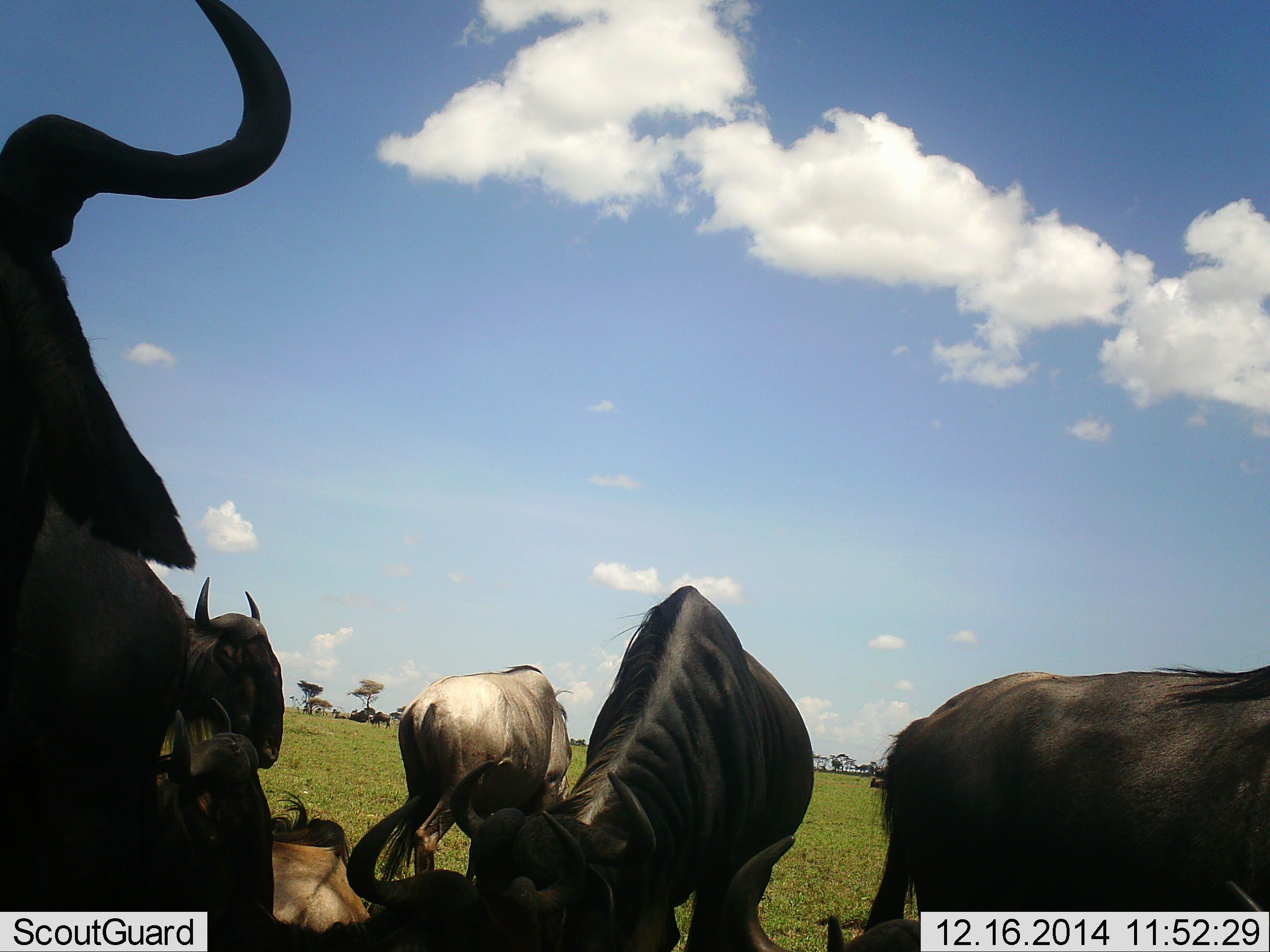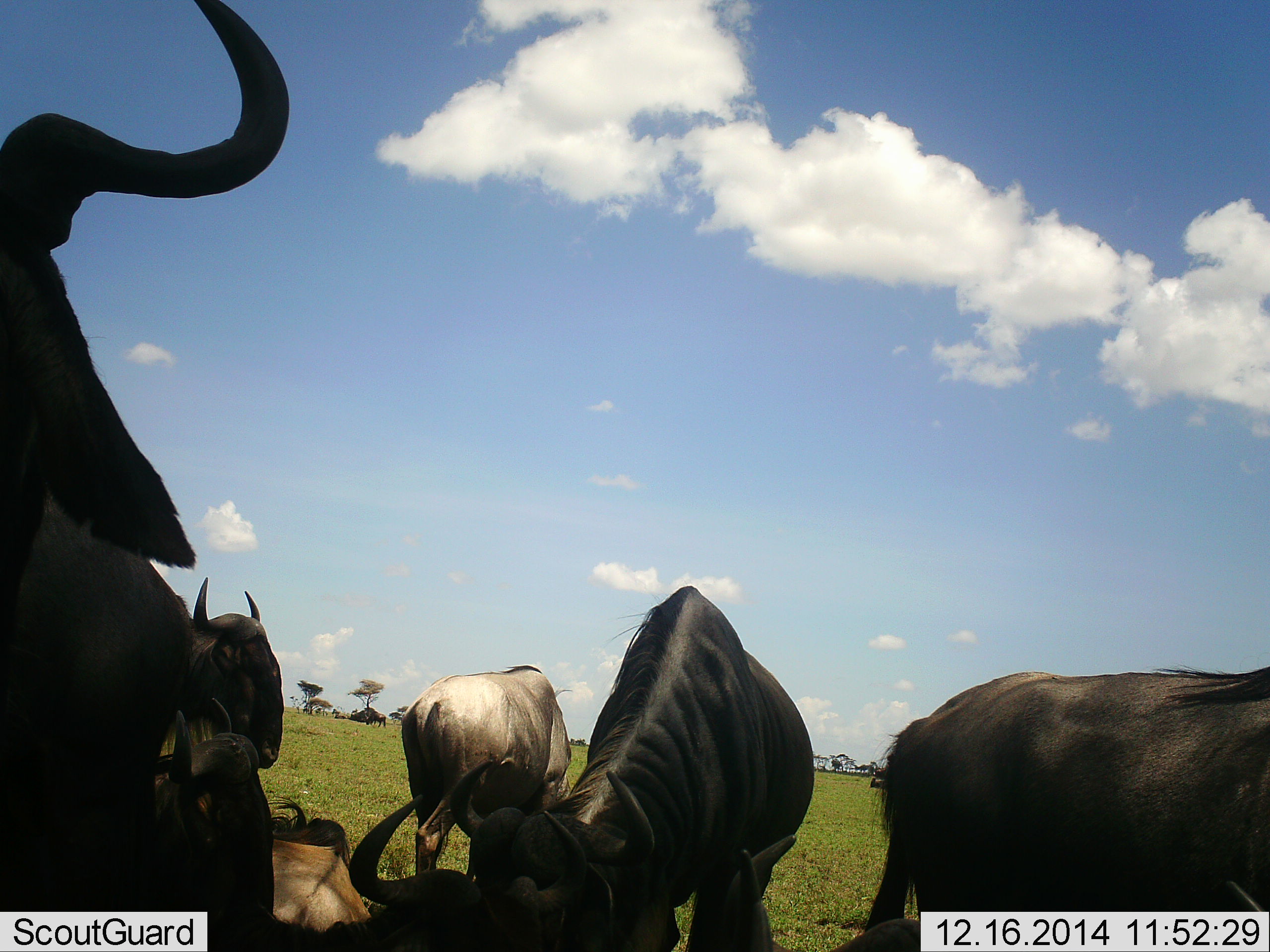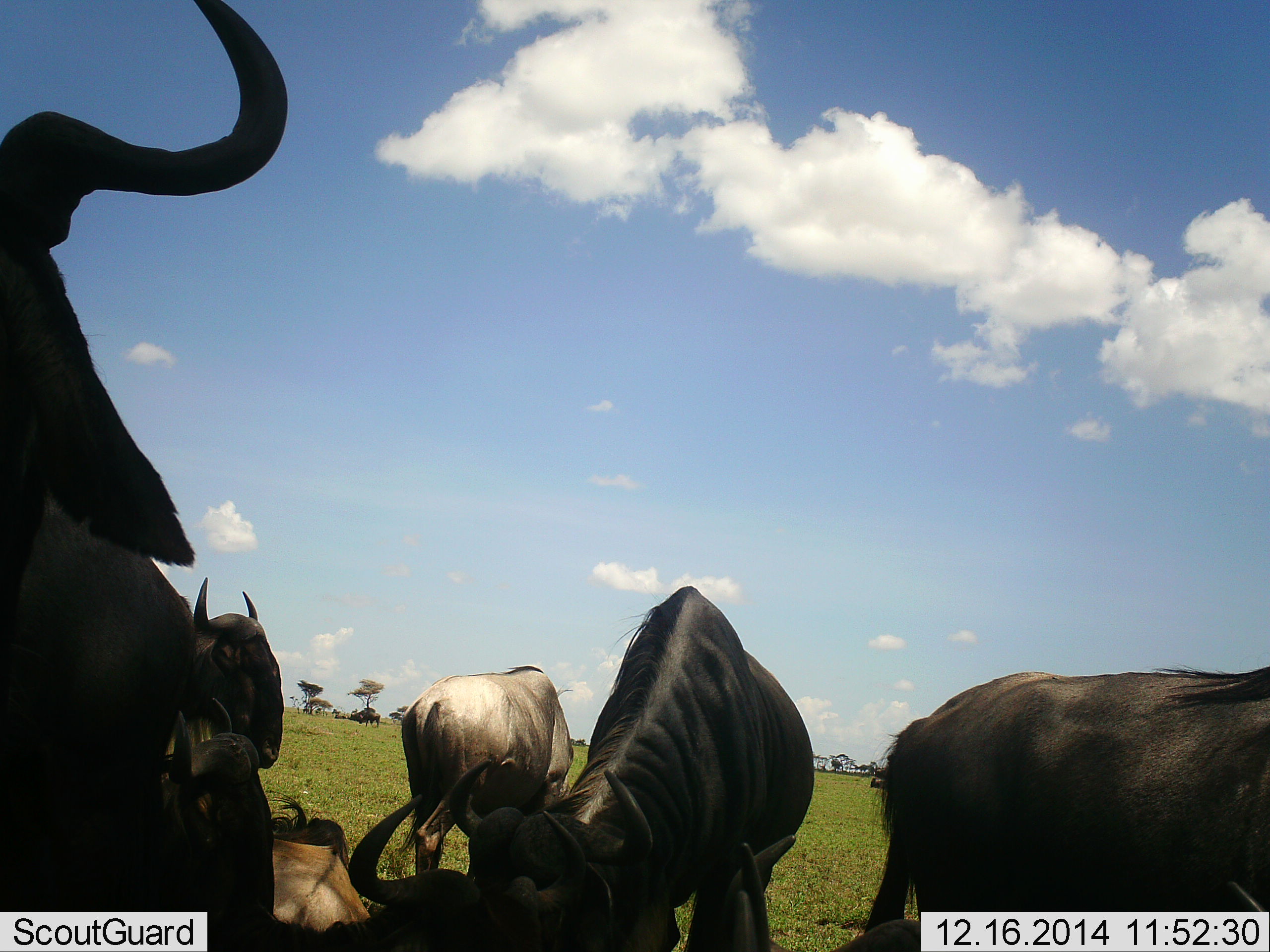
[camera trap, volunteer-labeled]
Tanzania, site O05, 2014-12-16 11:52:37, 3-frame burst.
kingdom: Animalia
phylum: Chordata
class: Mammalia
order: Artiodactyla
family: Bovidae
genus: Connochaetes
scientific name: Connochaetes taurinus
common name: blue wildebeest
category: wildebeest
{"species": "wildebeest (blue wildebeest) (Connochaetes taurinus)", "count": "7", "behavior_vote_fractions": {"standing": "100%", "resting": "60%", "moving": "20%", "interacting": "0%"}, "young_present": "0%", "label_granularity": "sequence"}